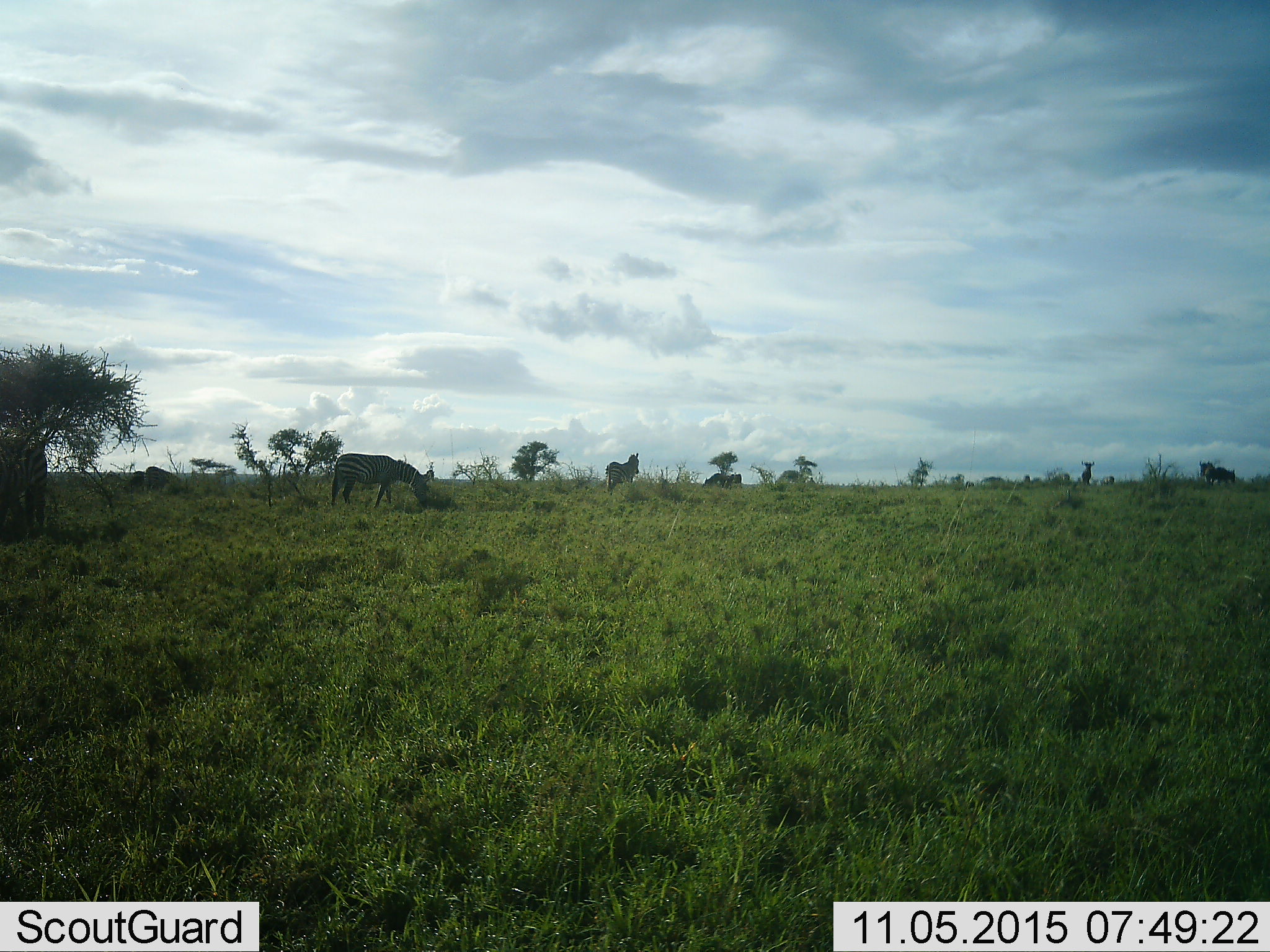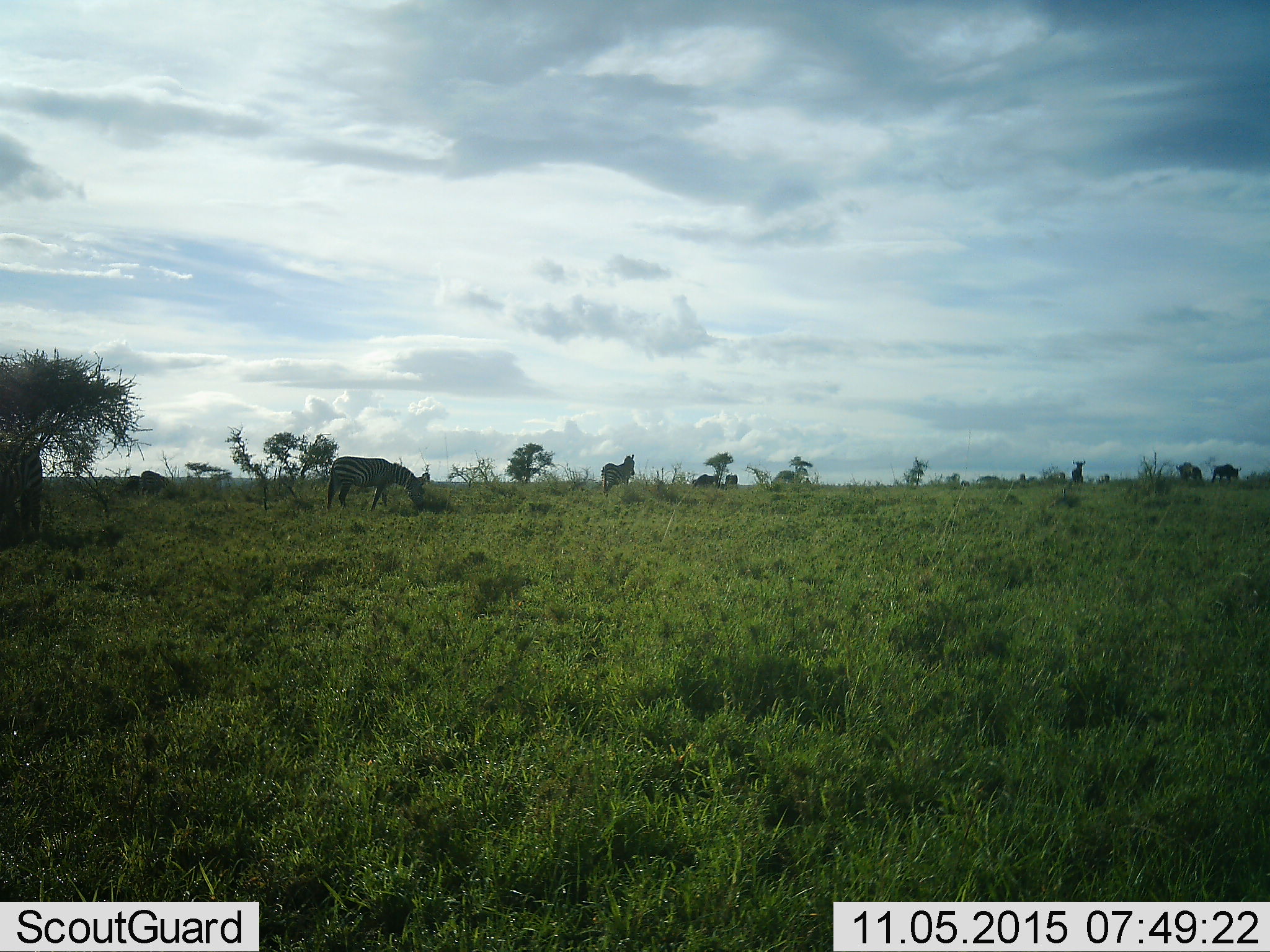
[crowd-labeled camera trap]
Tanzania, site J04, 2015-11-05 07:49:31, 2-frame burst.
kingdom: Animalia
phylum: Chordata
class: Mammalia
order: Artiodactyla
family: Bovidae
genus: Connochaetes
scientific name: Connochaetes taurinus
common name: blue wildebeest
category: wildebeest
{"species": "wildebeest (blue wildebeest) (Connochaetes taurinus)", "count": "5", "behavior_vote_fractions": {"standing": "83%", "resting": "0%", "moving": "50%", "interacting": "17%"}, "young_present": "0%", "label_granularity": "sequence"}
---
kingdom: Animalia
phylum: Chordata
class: Mammalia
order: Perissodactyla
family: Equidae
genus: Equus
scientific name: Equus quagga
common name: plains zebra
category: zebra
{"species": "zebra (plains zebra) (Equus quagga)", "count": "4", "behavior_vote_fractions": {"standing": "56%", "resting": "11%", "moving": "56%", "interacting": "0%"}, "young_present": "0%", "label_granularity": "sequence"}